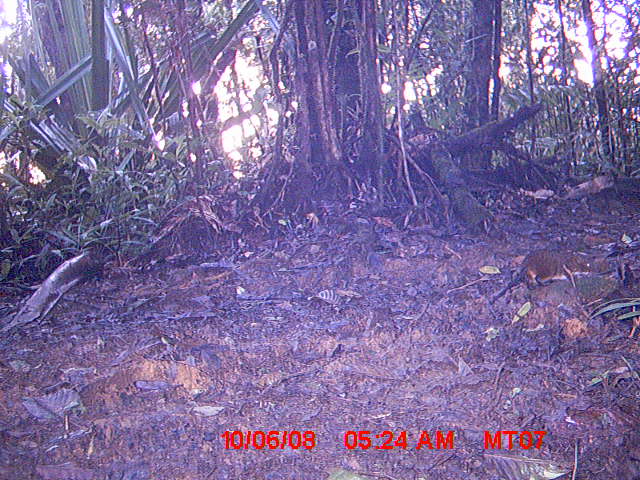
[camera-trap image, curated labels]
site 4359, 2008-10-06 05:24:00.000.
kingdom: Animalia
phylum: Chordata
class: Mammalia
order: Rodentia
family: Nesomyidae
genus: Nesomys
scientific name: Nesomys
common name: nesomys rodents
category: nesomys sp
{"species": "nesomys sp (nesomys rodents) (Nesomys)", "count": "1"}